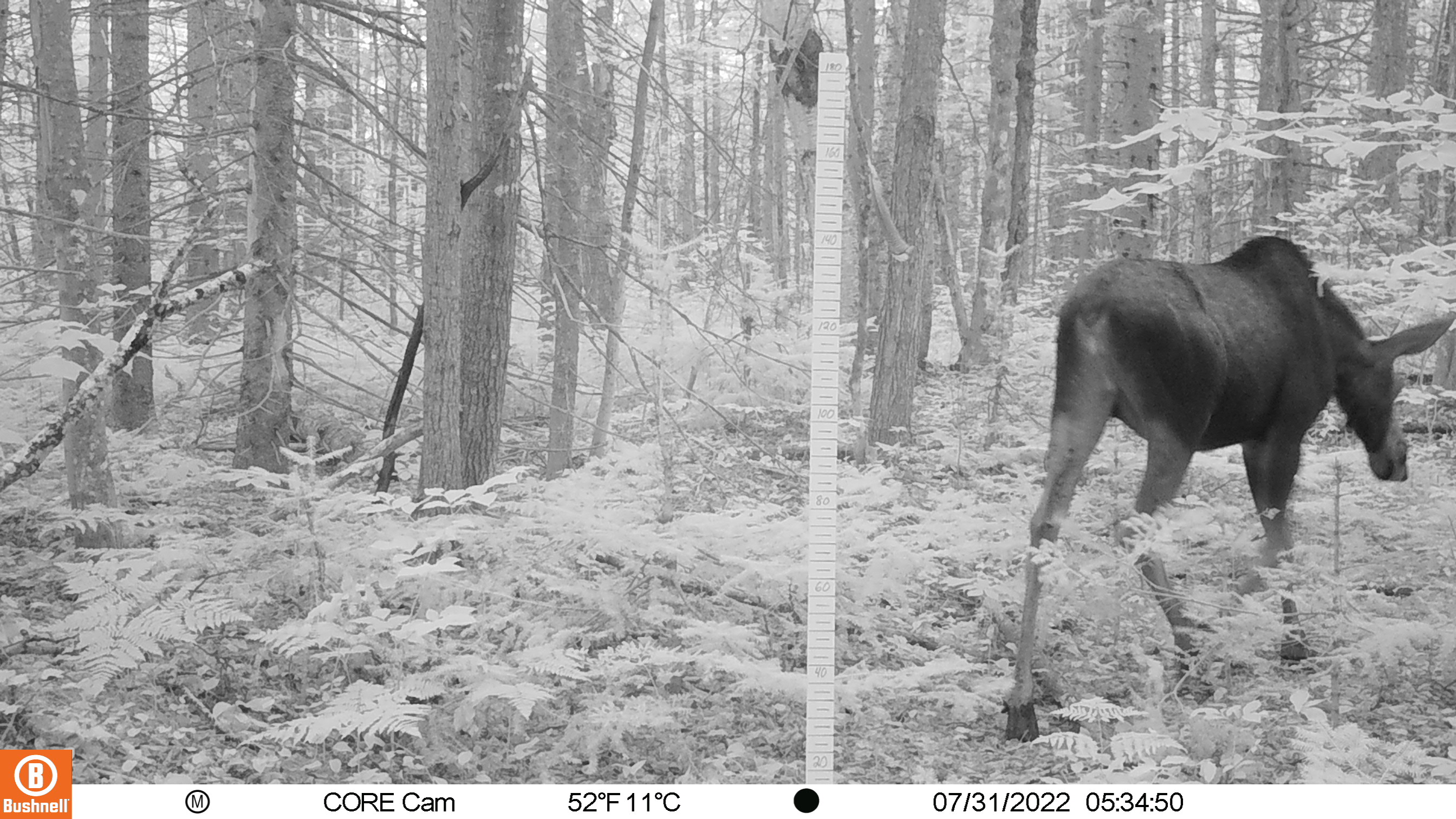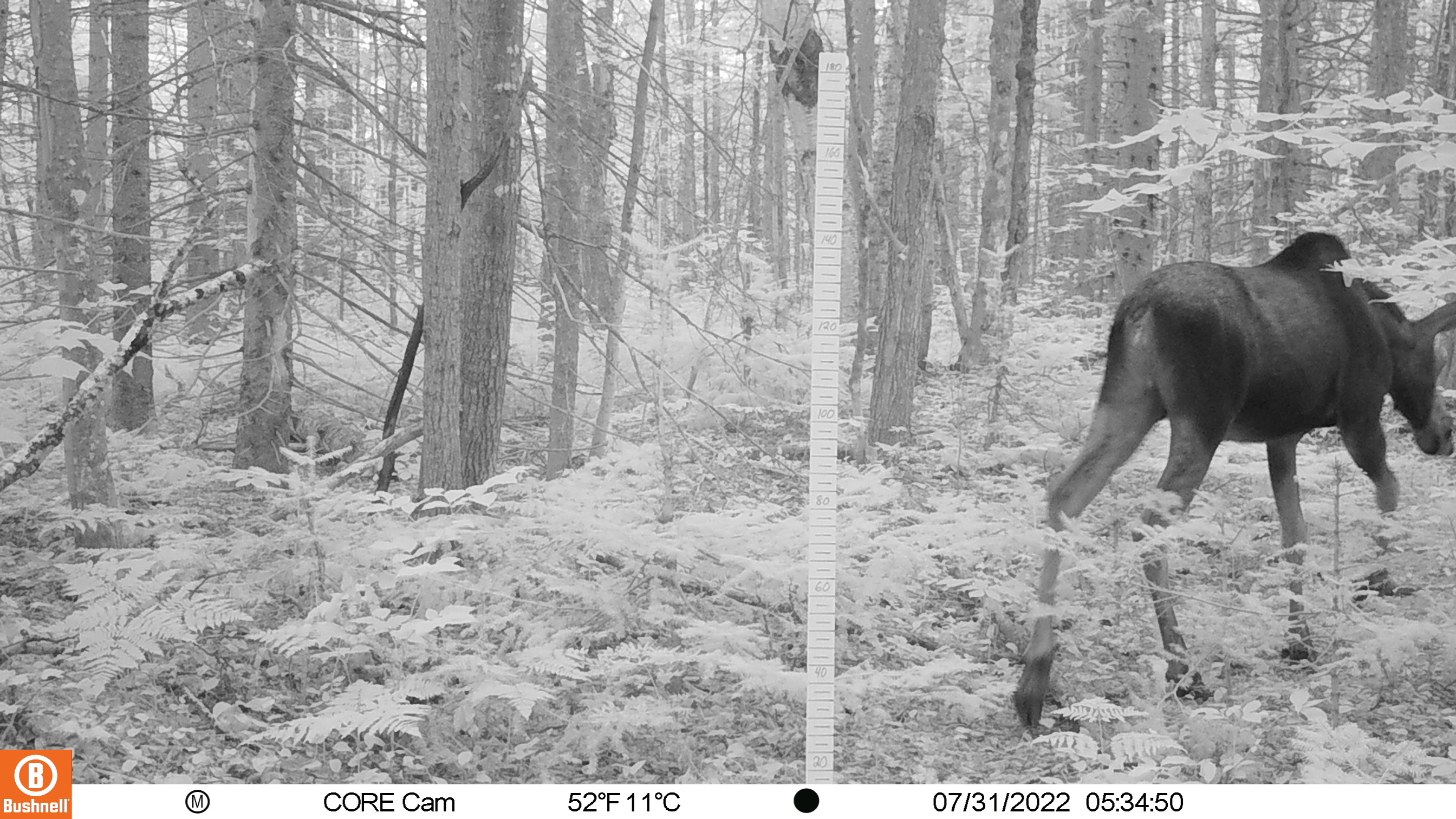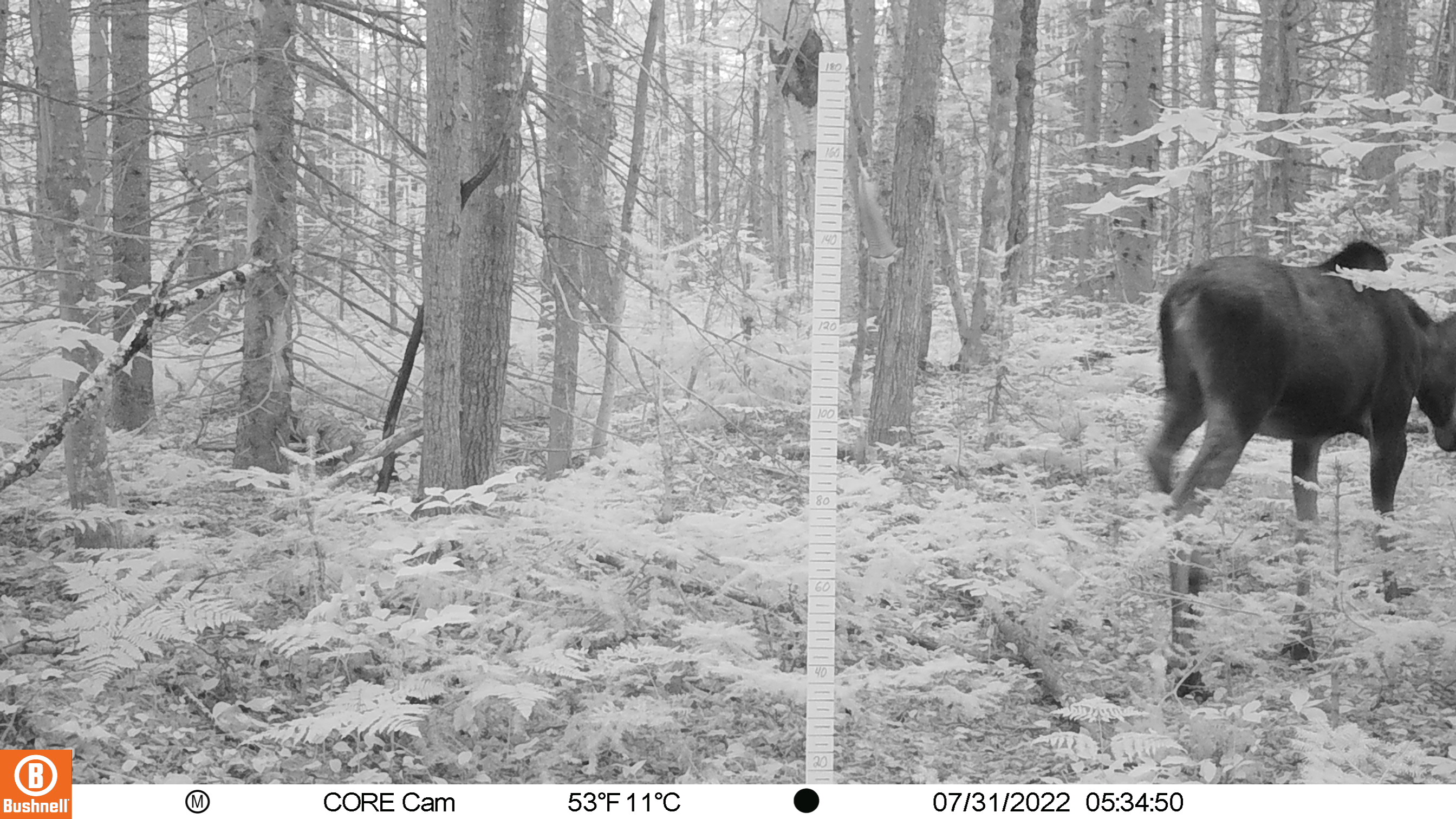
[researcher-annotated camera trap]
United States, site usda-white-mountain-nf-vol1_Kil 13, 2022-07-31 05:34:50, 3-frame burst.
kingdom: Animalia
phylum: Chordata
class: Mammalia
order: Artiodactyla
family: Cervidae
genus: Alces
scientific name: Alces alces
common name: moose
Moose (Alces alces).